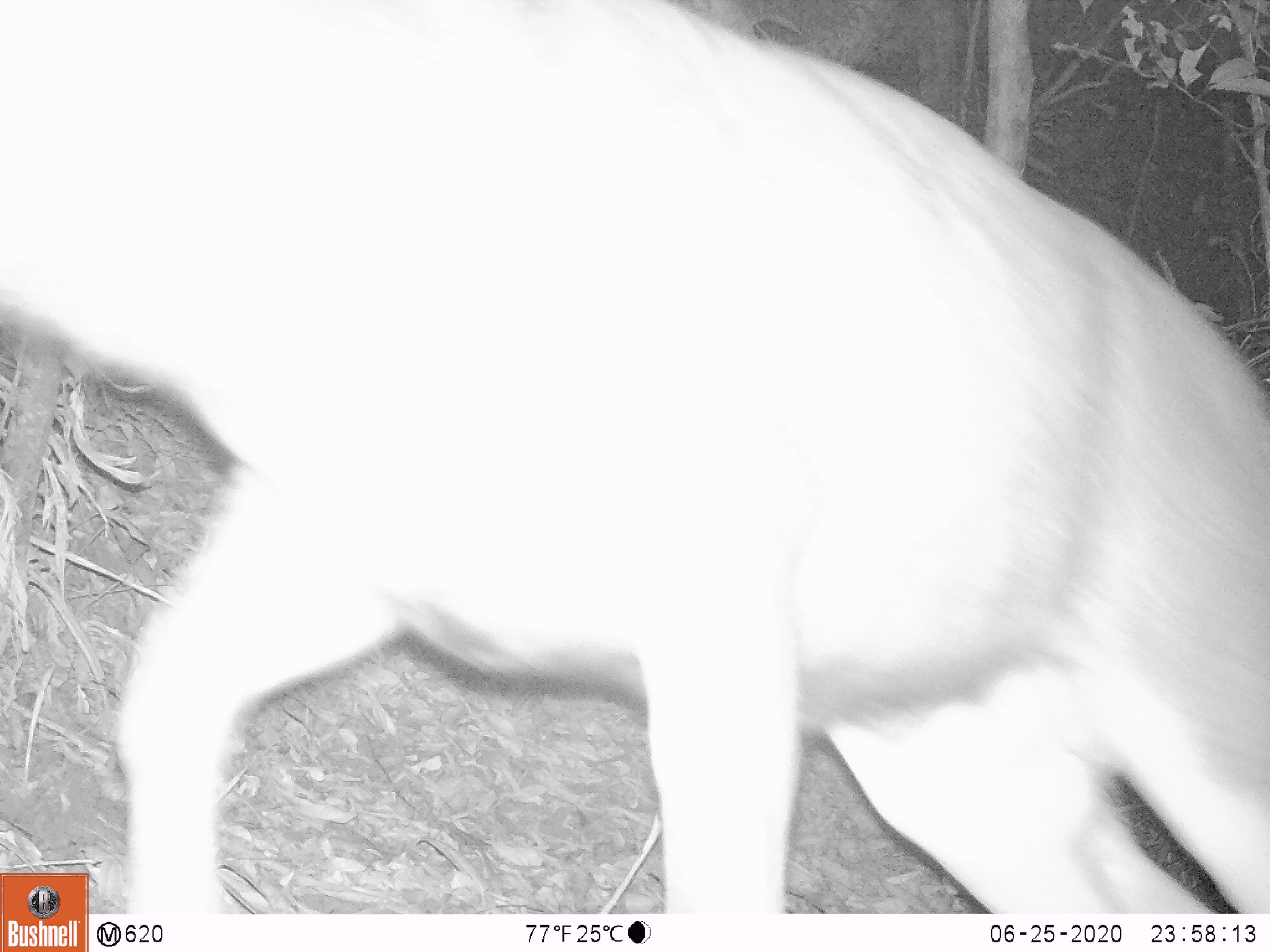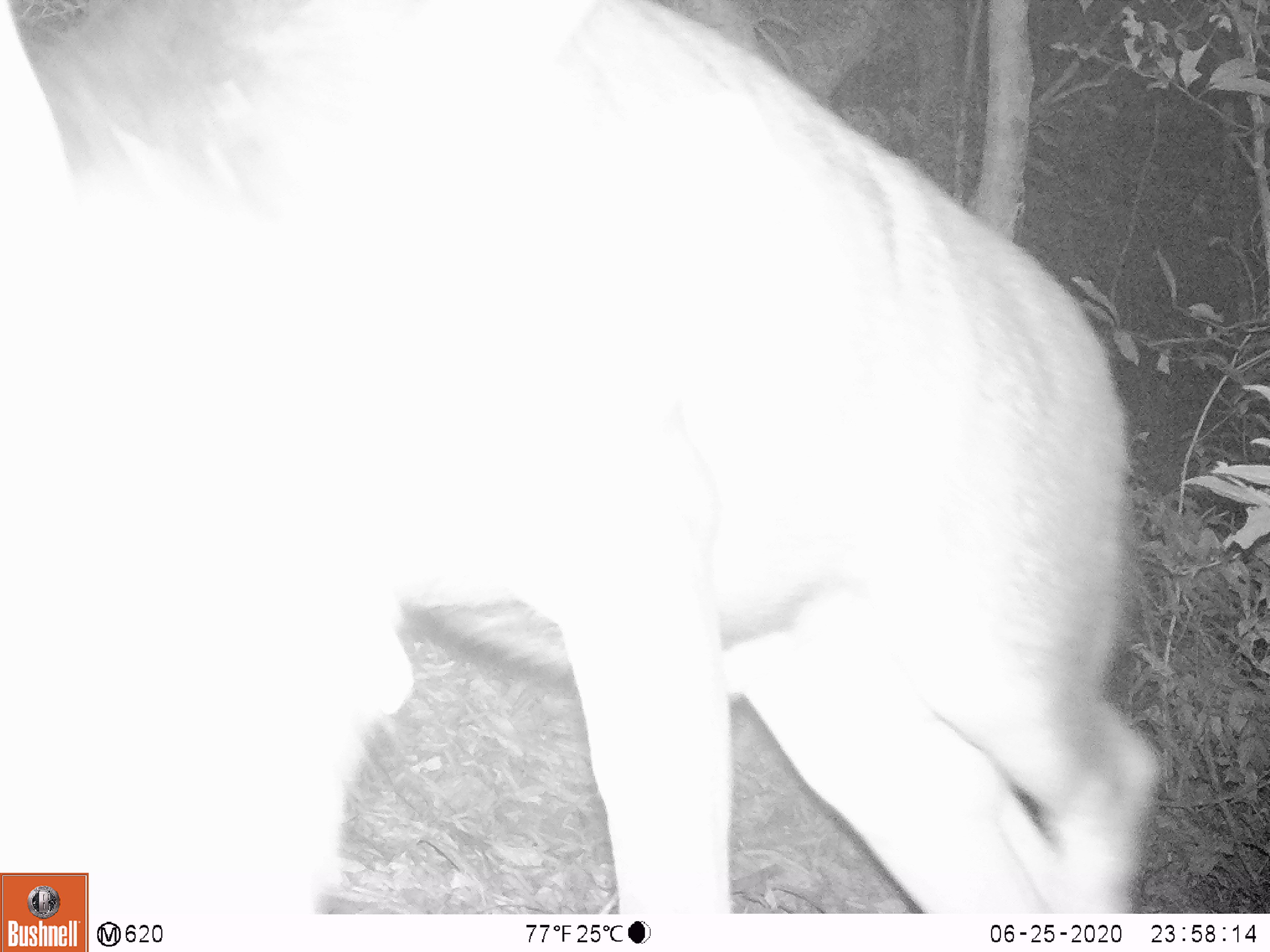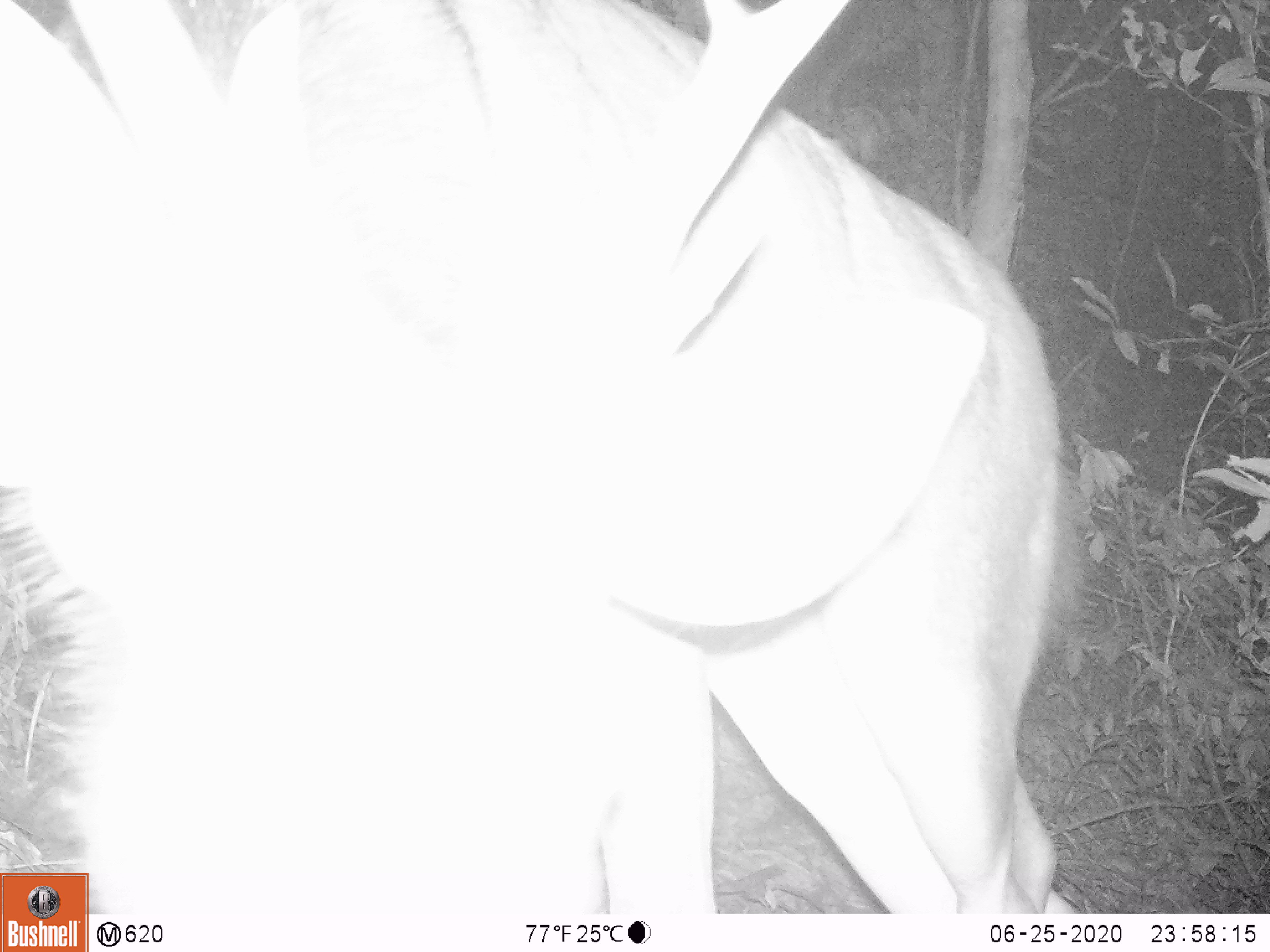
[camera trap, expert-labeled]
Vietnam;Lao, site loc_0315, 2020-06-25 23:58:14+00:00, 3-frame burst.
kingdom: Animalia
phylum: Chordata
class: Mammalia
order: Artiodactyla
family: Cervidae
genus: Rusa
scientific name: Rusa unicolor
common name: sambar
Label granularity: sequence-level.